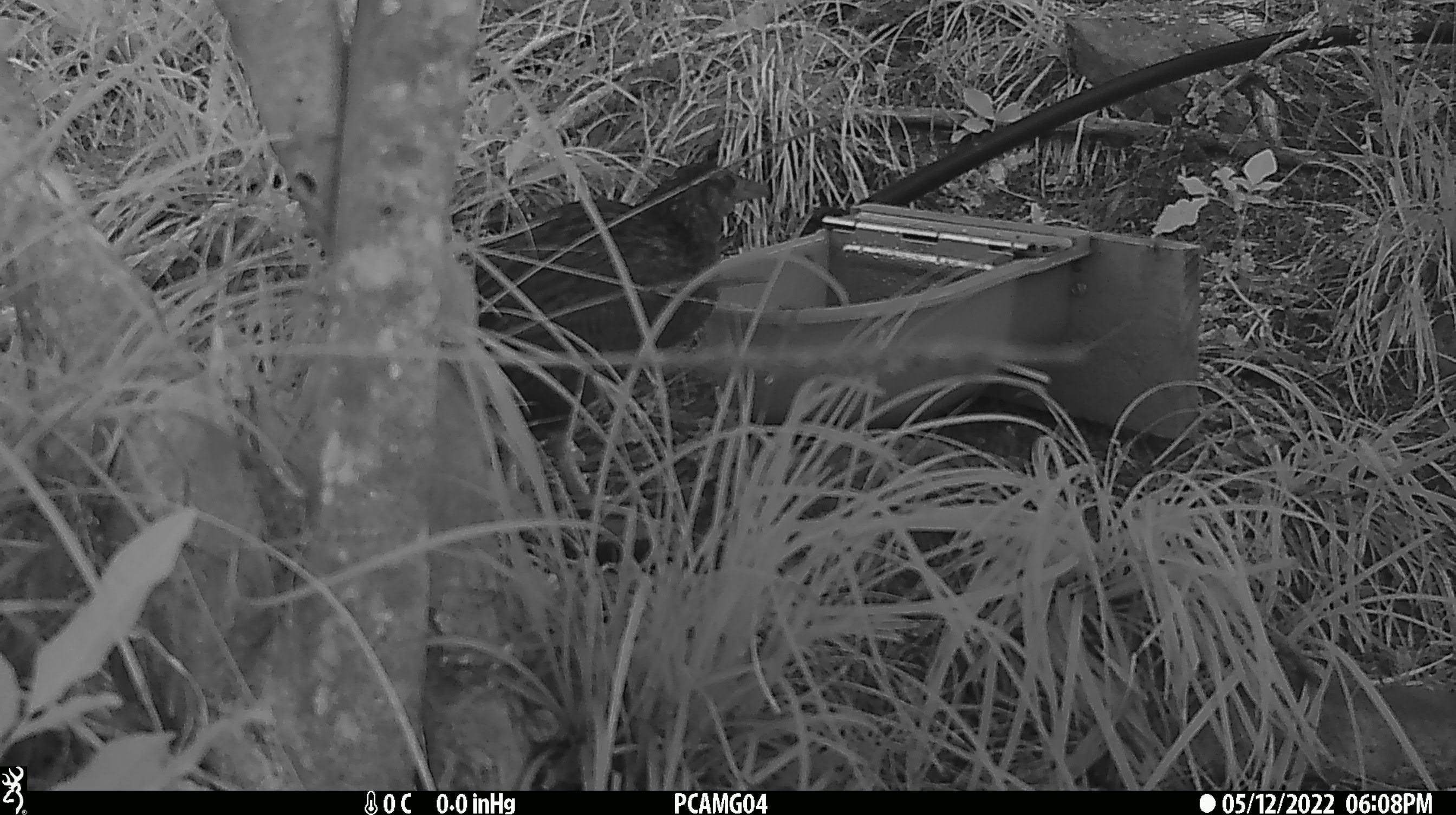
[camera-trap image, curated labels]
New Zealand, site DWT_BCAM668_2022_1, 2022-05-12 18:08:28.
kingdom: Animalia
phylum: Chordata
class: Aves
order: Gruiformes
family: Rallidae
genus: Gallirallus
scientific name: Gallirallus australis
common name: weka